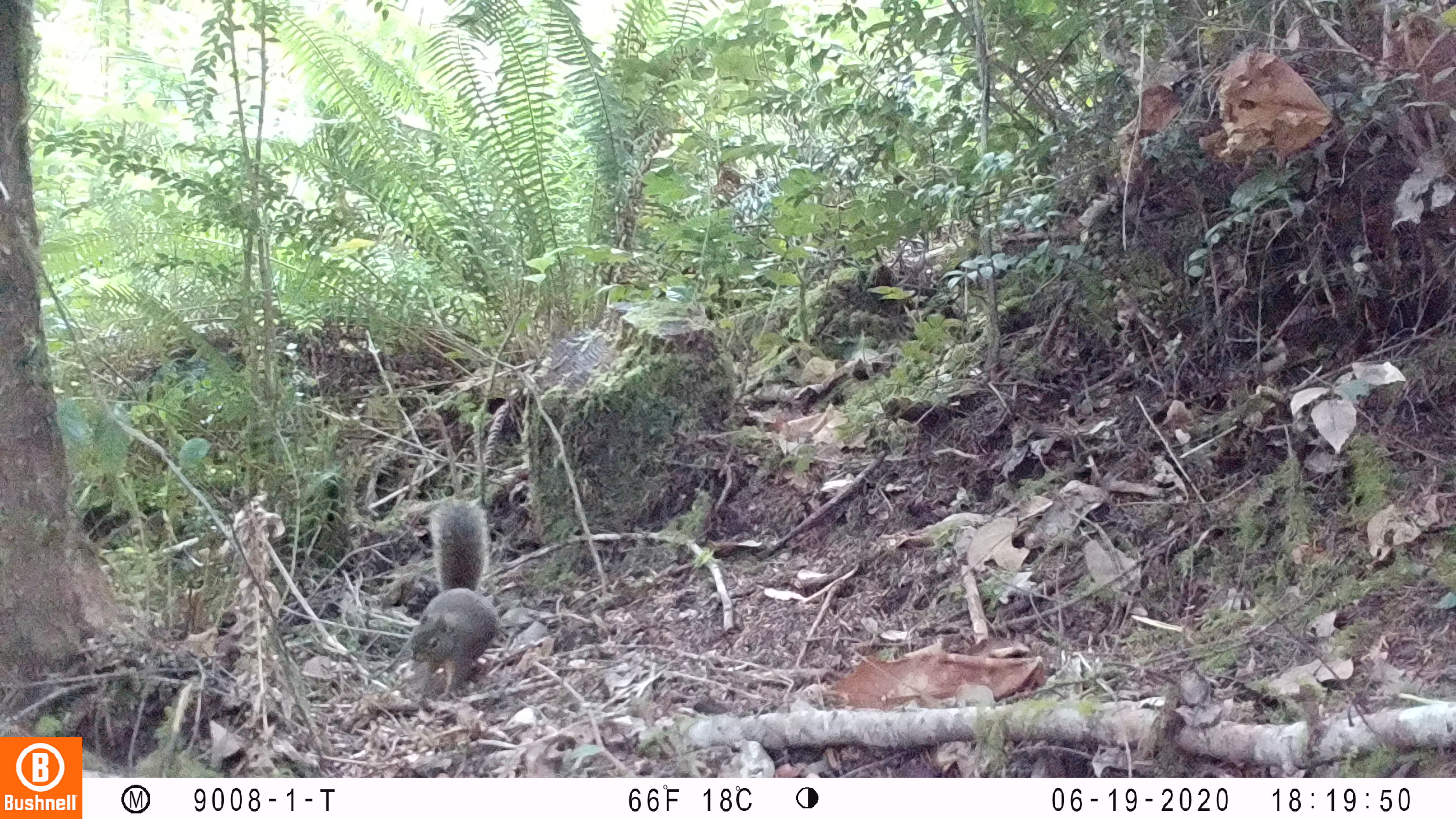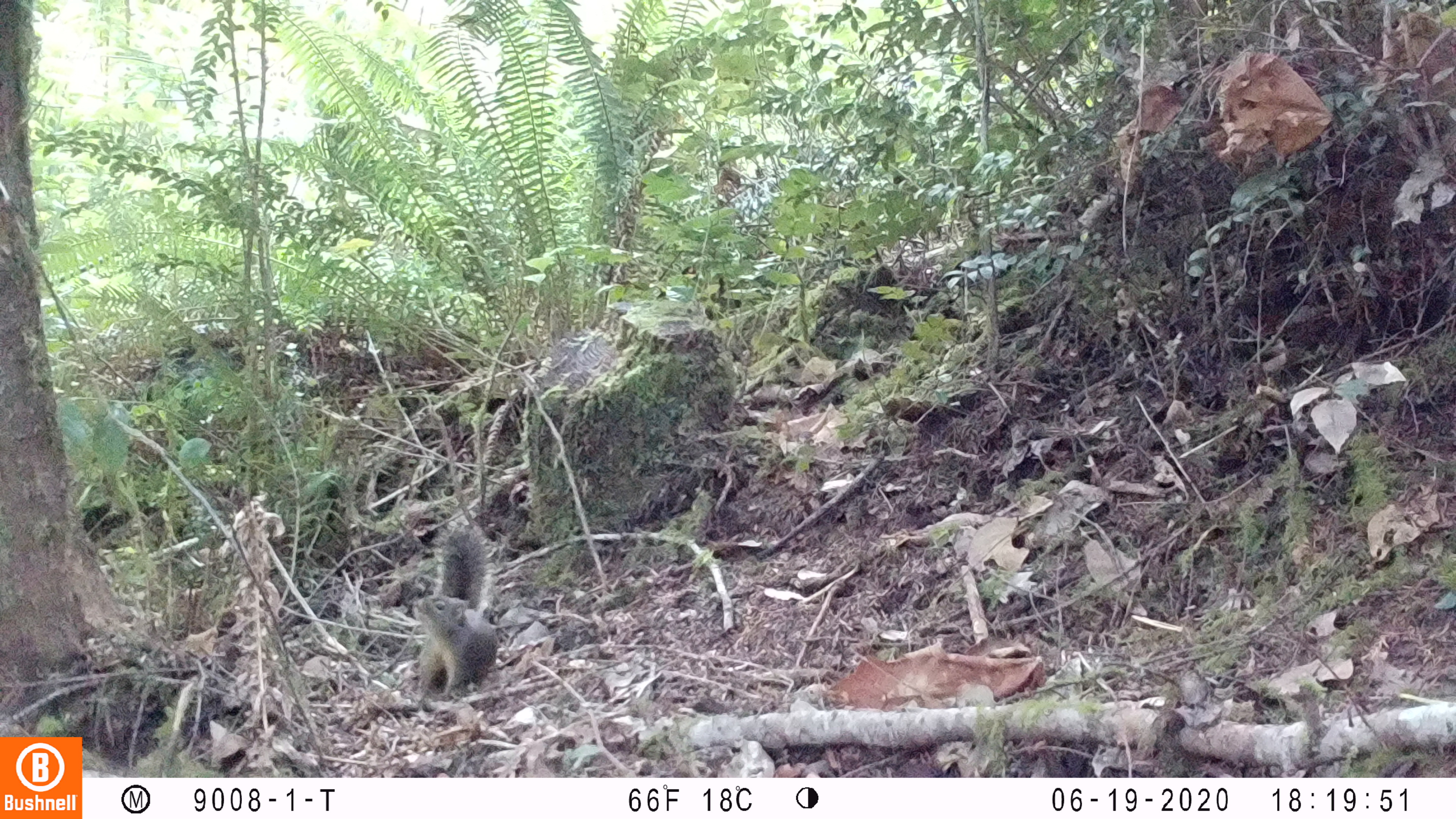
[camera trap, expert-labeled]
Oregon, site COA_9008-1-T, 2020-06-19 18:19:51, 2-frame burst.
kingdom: Animalia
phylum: Chordata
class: Mammalia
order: Rodentia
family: Sciuridae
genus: Tamiasciurus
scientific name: Tamiasciurus douglasii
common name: douglas squirrel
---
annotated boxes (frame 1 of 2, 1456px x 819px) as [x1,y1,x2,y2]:
douglas squirrel: [401,497,499,704]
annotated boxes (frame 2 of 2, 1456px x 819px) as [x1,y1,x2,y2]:
douglas squirrel: [413,523,497,712]